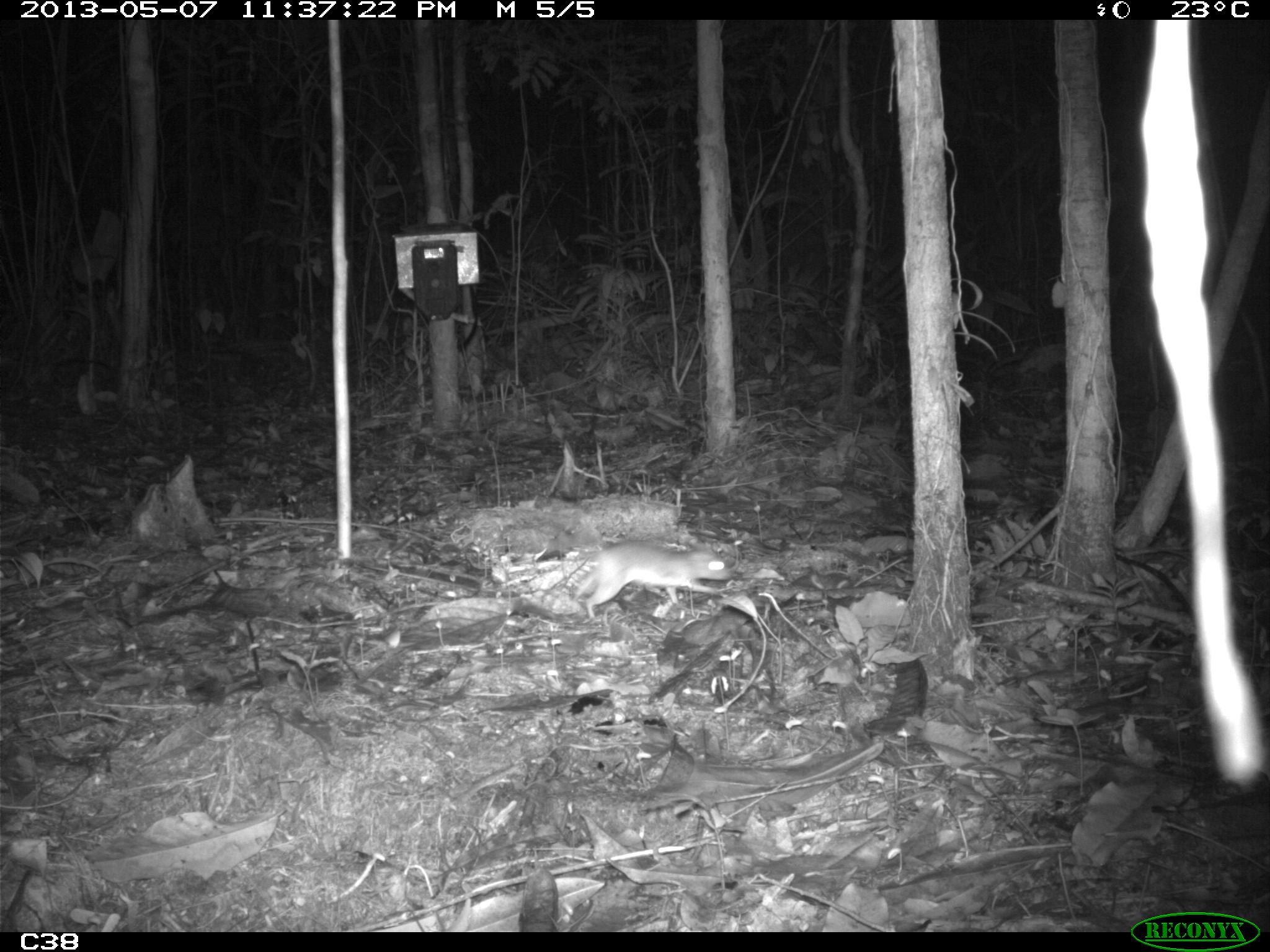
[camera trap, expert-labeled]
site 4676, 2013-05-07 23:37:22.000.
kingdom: Animalia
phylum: Chordata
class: Mammalia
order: Rodentia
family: Muridae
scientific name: Muridae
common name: mice, rats, and gerbils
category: unknown mouse or rat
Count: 1.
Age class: adult.